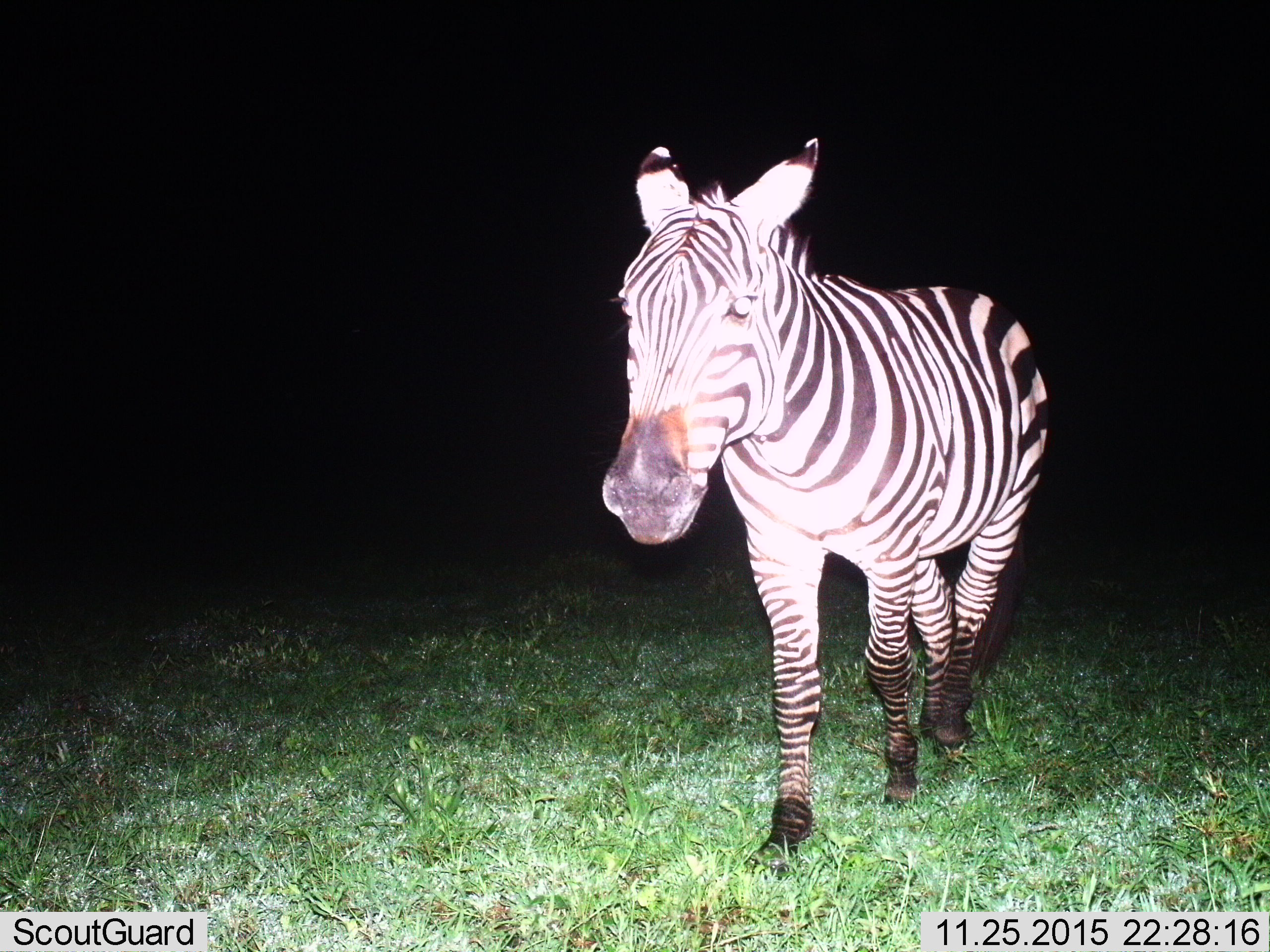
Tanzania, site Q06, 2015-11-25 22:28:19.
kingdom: Animalia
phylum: Chordata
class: Mammalia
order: Perissodactyla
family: Equidae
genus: Equus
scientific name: Equus quagga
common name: plains zebra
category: zebra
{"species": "zebra (plains zebra) (Equus quagga)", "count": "1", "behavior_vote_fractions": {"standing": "0%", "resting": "0%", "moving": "100%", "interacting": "0%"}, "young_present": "0%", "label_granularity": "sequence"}